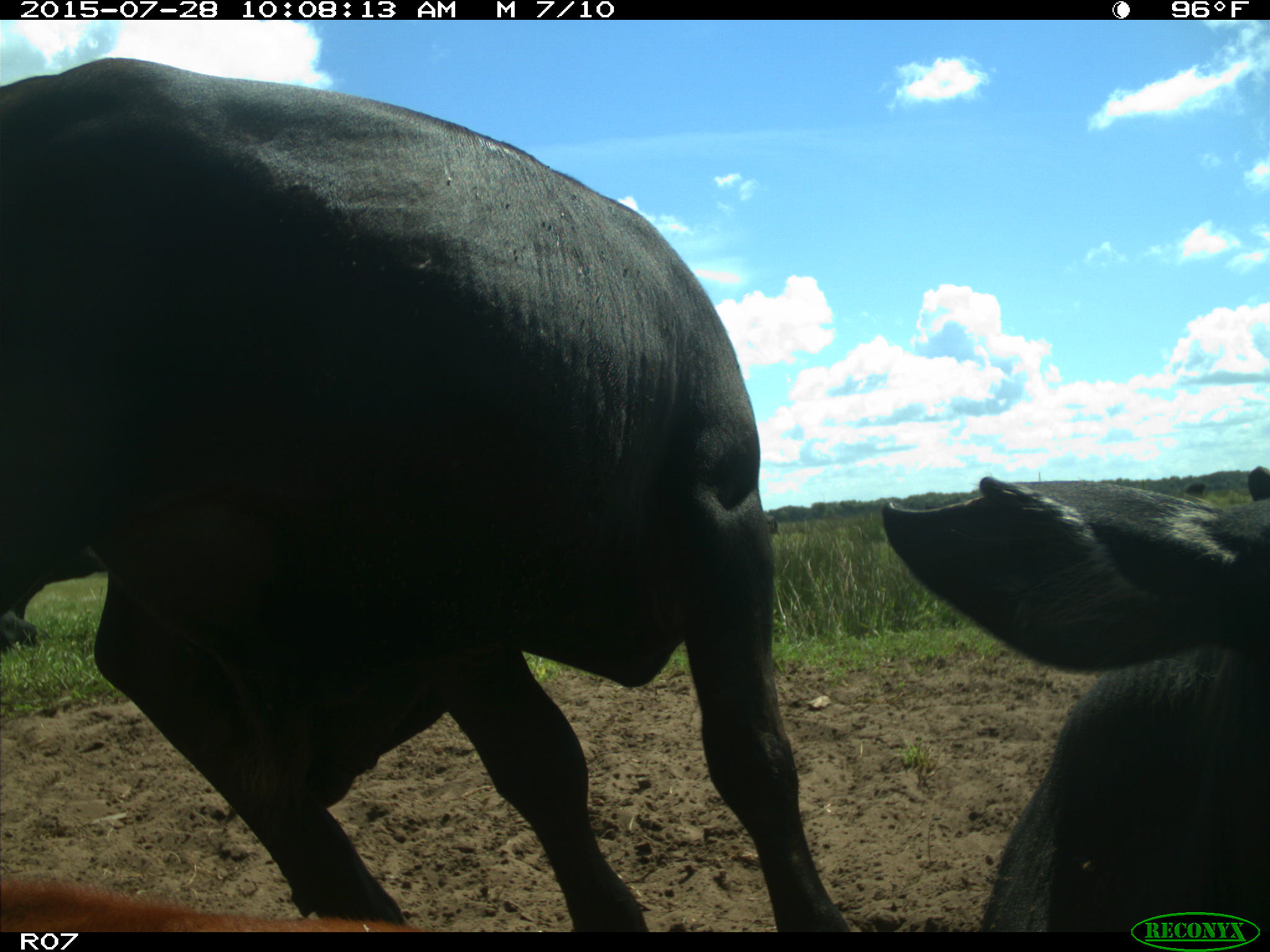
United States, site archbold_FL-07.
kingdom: Animalia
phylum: Chordata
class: Mammalia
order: Artiodactyla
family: Bovidae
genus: Bos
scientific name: Bos taurus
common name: domestic cow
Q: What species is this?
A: Bos taurus (domestic cow).